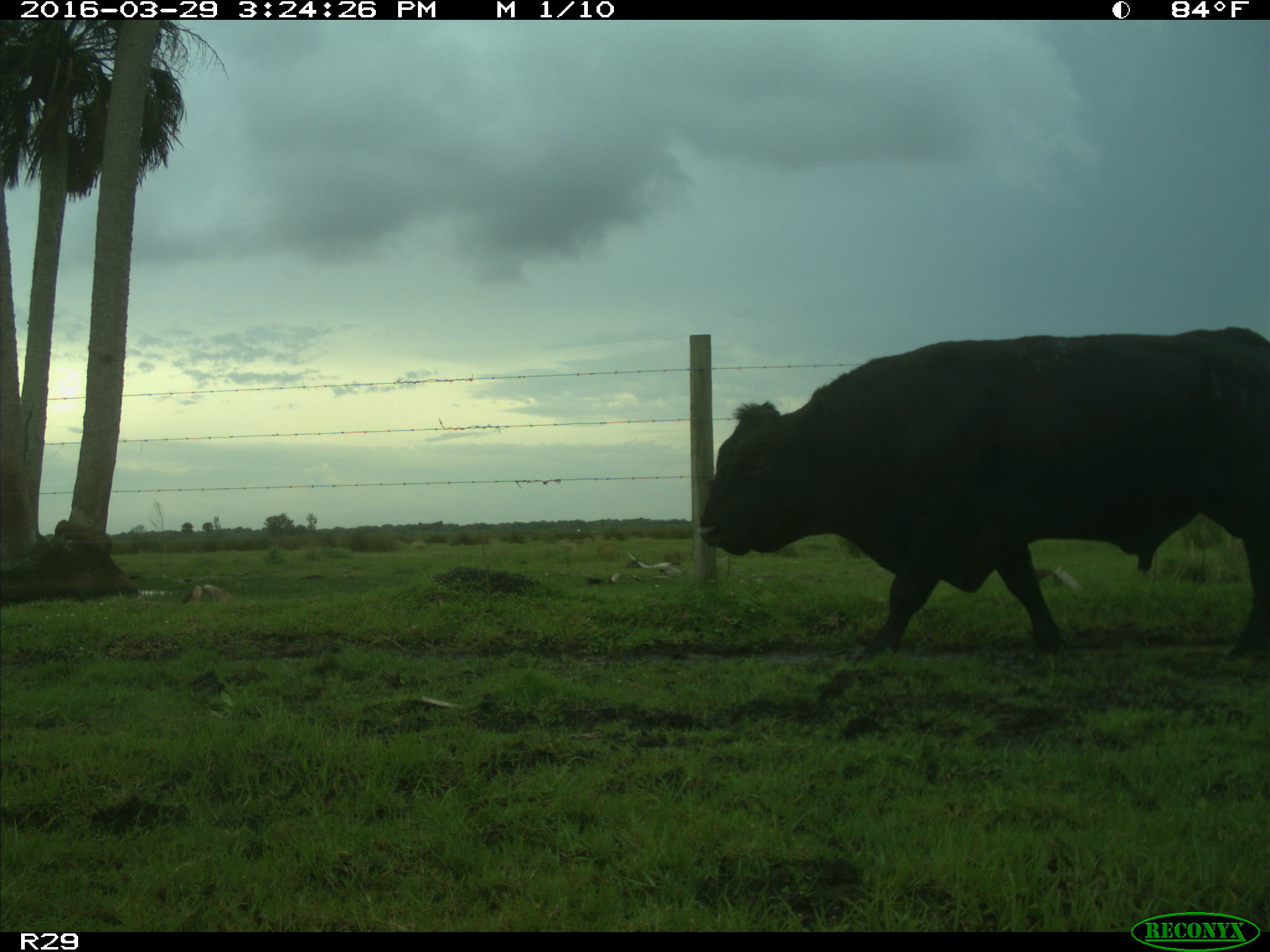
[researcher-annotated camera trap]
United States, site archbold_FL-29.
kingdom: Animalia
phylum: Chordata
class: Mammalia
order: Artiodactyla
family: Bovidae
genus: Bos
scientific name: Bos taurus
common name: domestic cow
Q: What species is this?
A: Bos taurus (domestic cow).